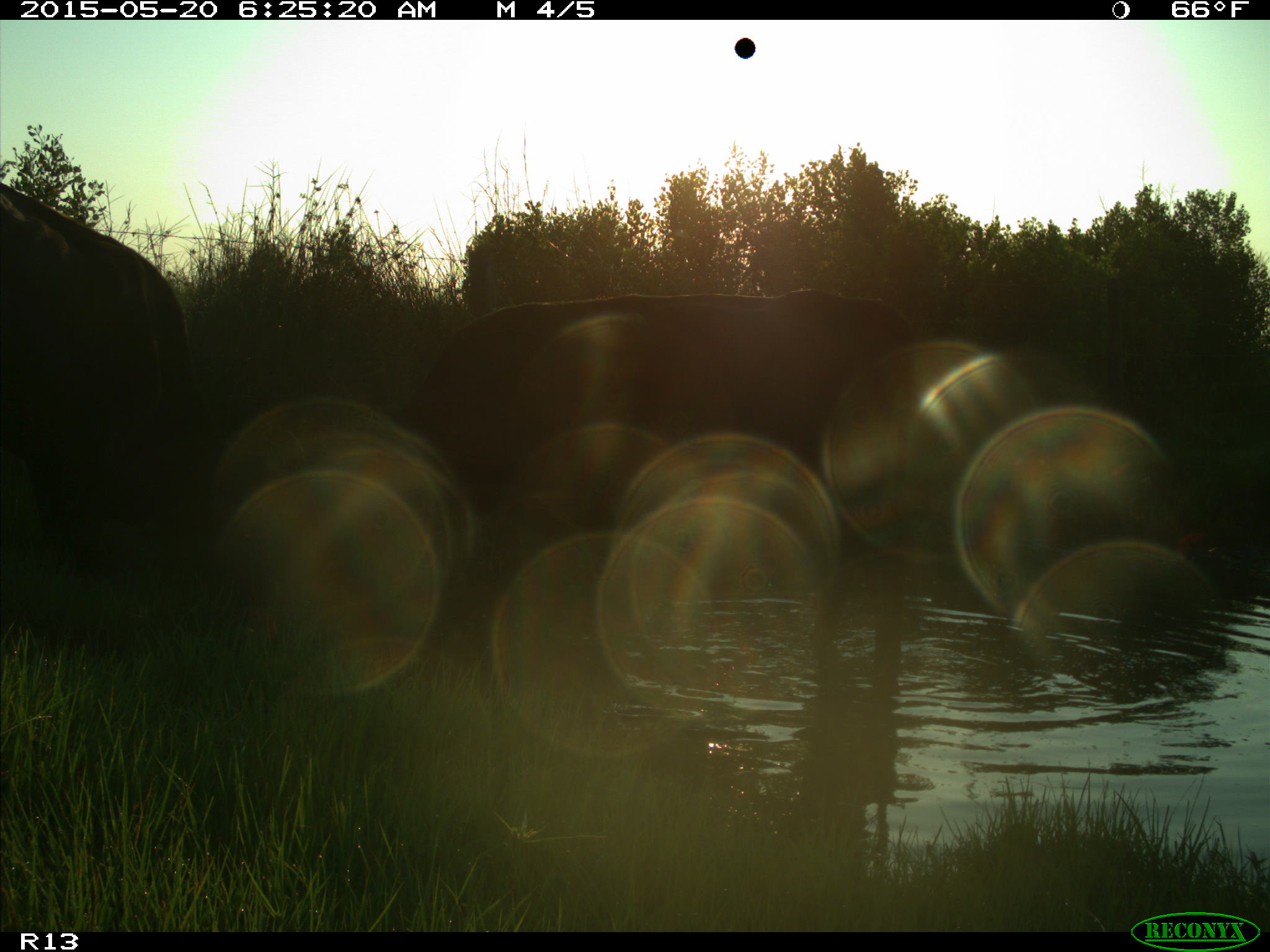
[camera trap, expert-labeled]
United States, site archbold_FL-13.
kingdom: Animalia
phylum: Chordata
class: Mammalia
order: Artiodactyla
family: Bovidae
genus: Bos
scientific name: Bos taurus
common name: domestic cow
Bos taurus (domestic cow).